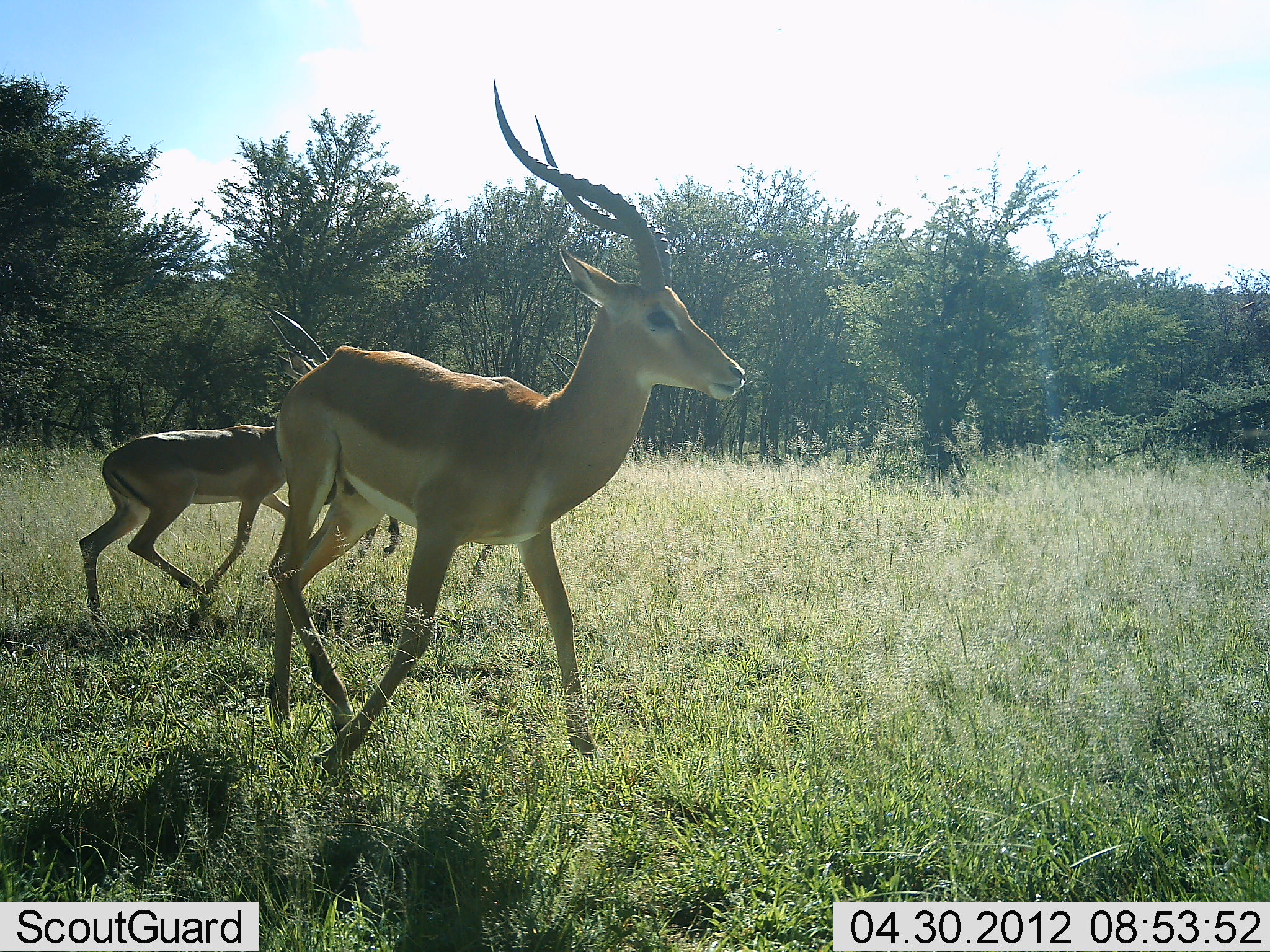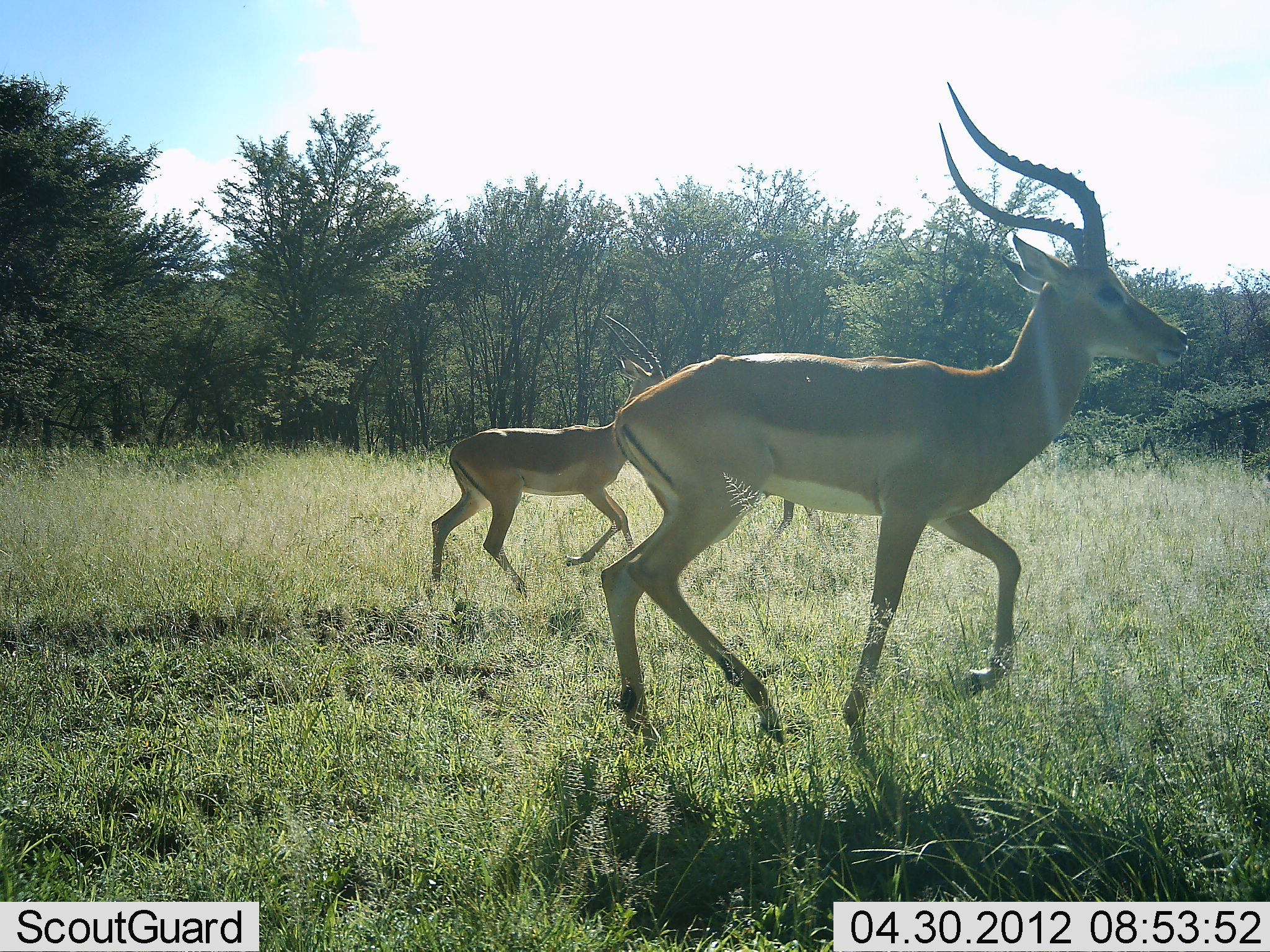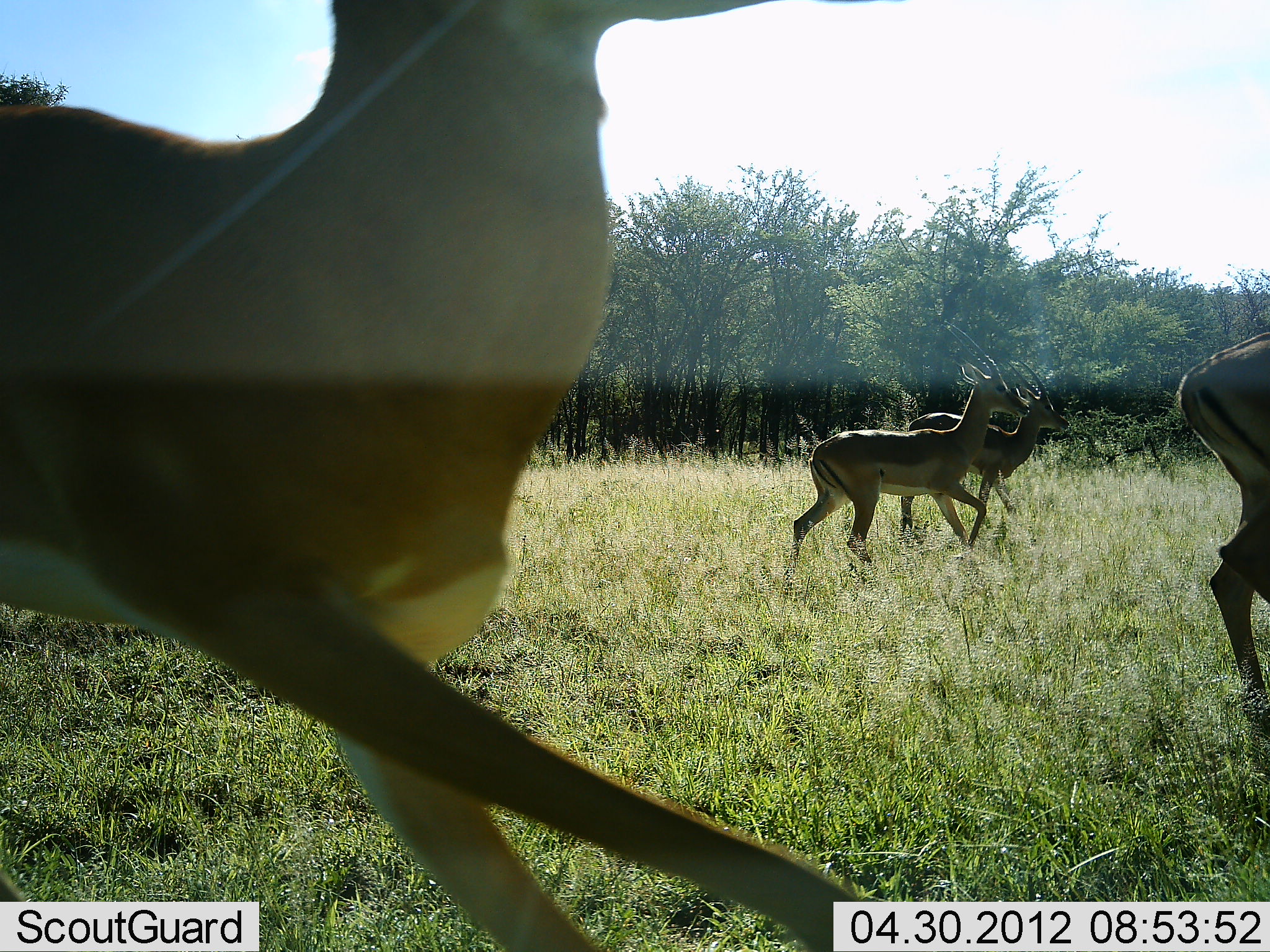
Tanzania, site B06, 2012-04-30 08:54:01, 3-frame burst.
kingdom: Animalia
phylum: Chordata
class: Mammalia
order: Artiodactyla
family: Bovidae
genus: Aepyceros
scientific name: Aepyceros melampus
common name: impala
Impala (Aepyceros melampus), count 4. Behavior (volunteer vote fractions): standing 0%, resting 0%, moving 100%, interacting 0%. Young present (vote fraction): 0%. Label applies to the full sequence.